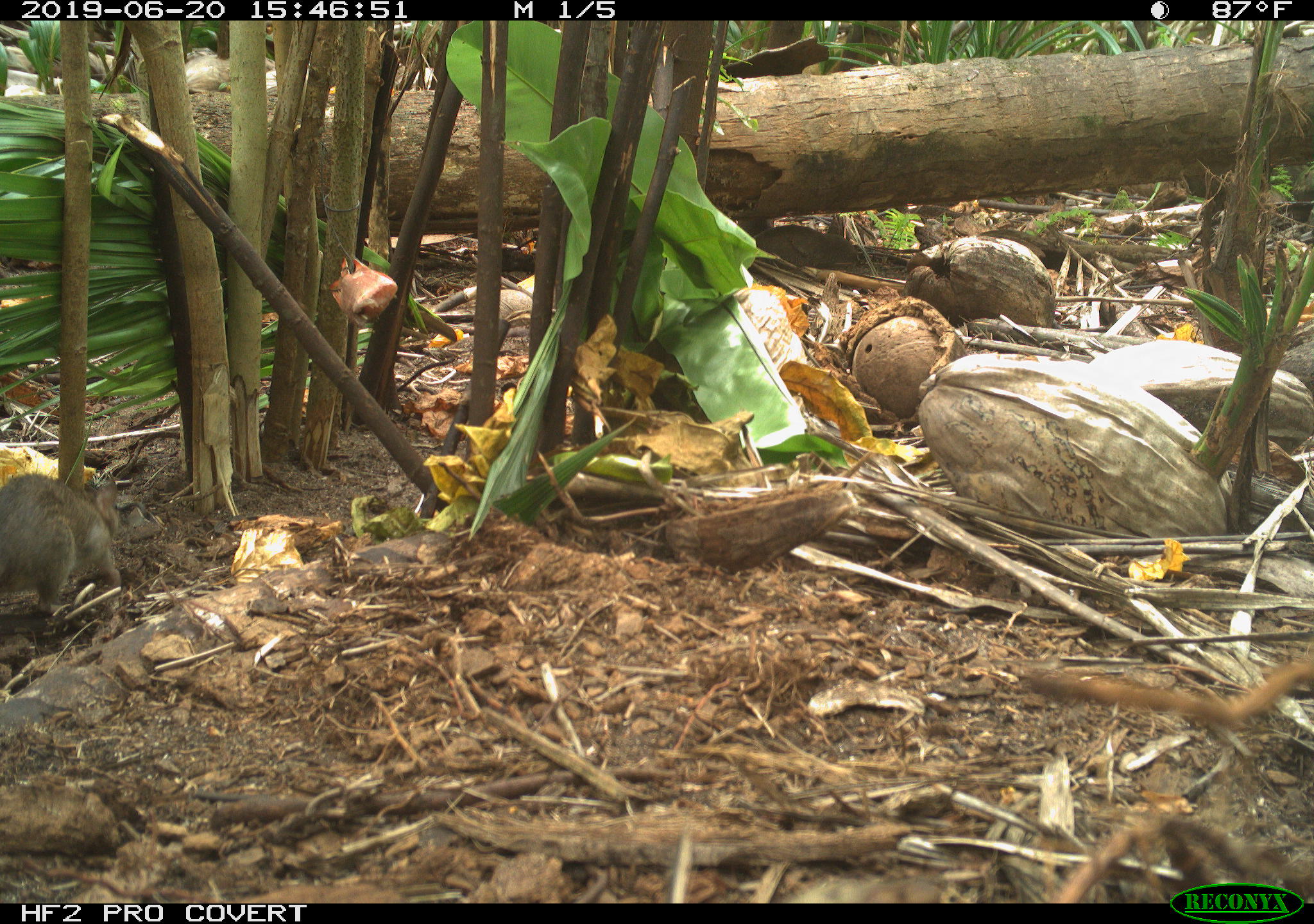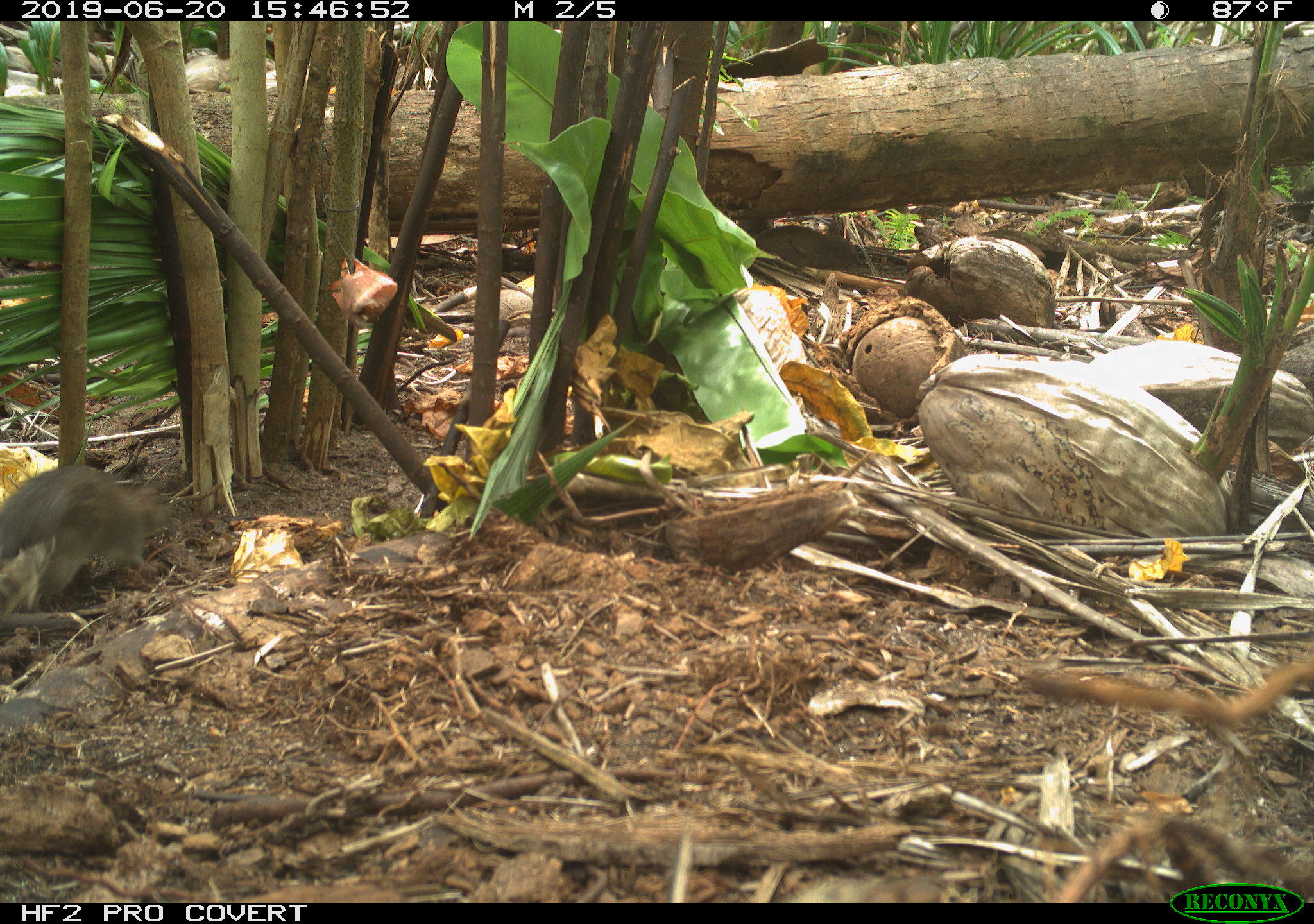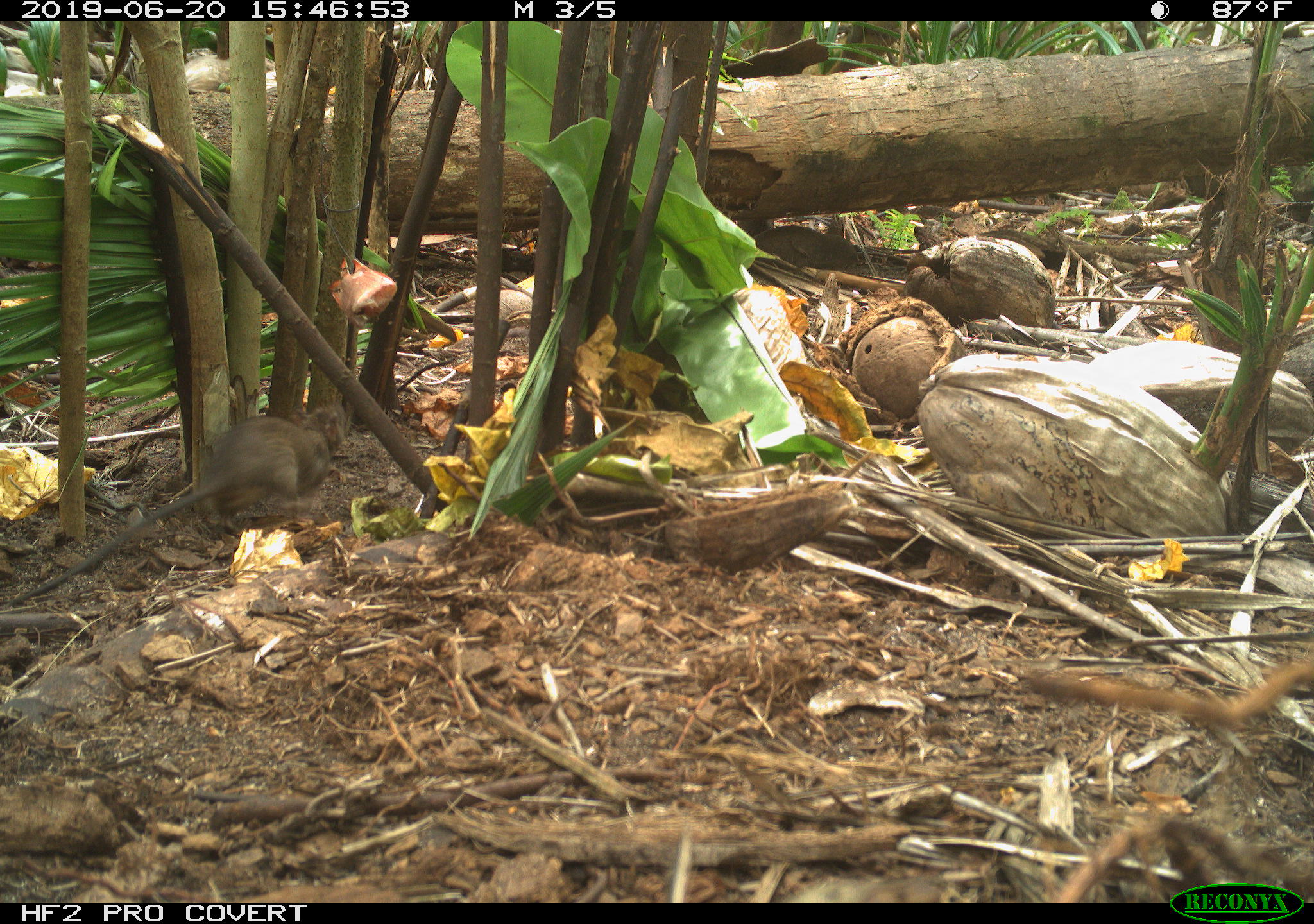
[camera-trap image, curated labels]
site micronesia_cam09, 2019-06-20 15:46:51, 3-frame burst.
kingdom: Animalia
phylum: Chordata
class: Mammalia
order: Rodentia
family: Muridae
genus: Rattus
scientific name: Rattus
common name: rat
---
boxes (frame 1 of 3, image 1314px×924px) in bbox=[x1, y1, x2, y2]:
rat: bbox=[0, 463, 149, 641]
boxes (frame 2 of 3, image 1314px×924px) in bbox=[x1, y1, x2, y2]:
rat: bbox=[1, 462, 180, 621]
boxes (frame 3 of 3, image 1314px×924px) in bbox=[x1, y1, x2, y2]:
rat: bbox=[14, 399, 348, 603]